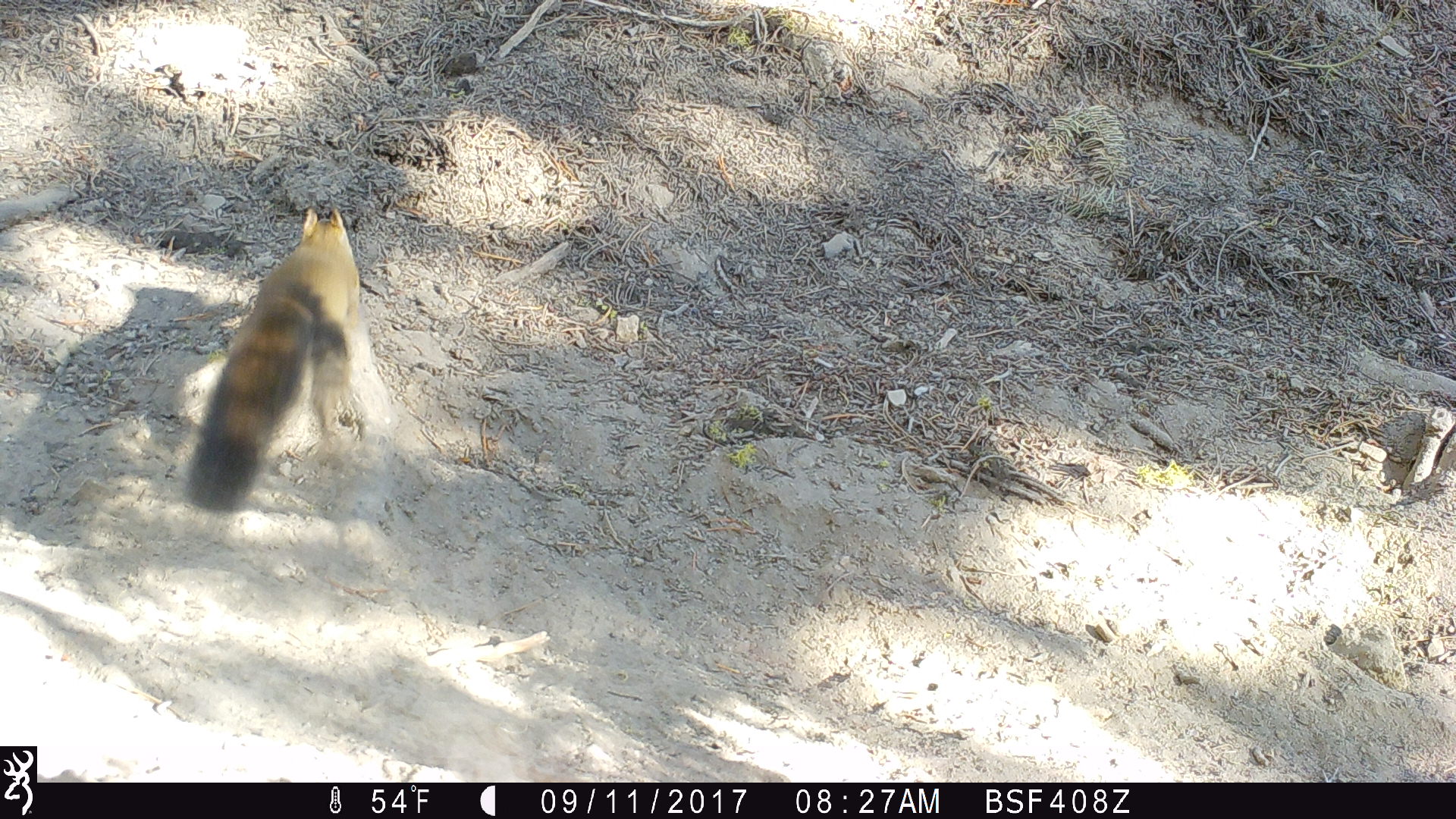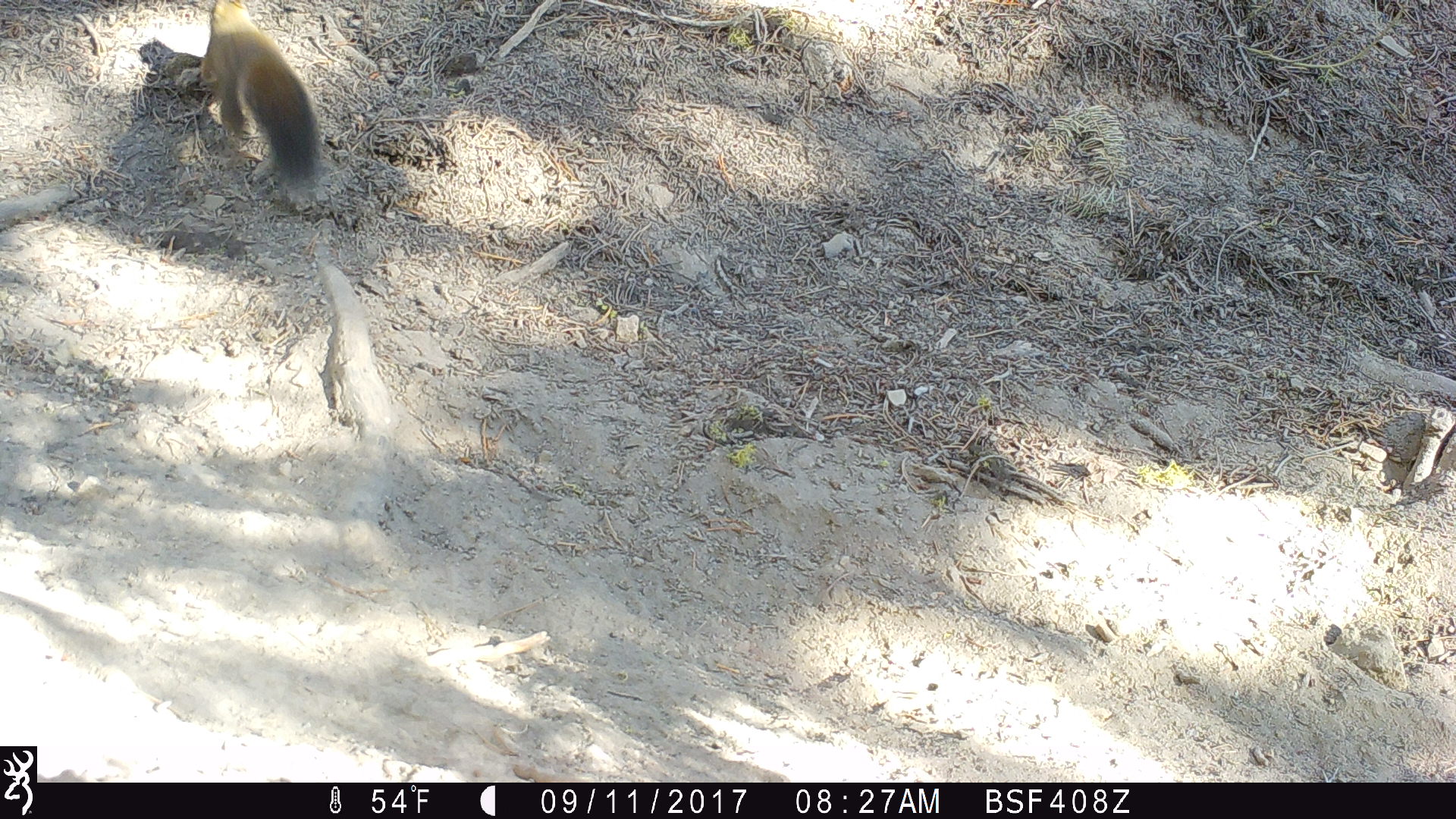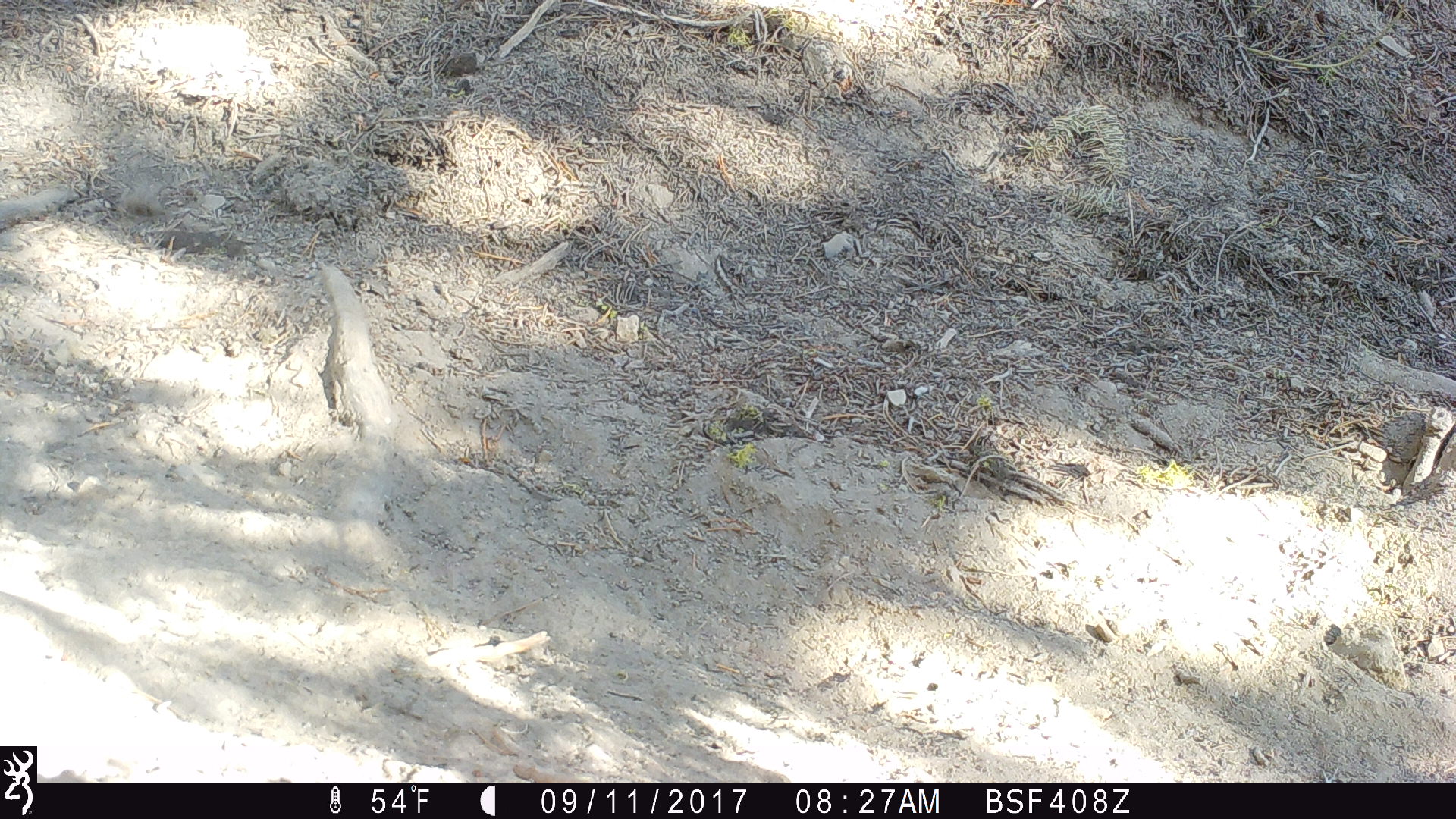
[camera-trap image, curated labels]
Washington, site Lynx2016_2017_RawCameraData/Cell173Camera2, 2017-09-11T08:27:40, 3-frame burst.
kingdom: Animalia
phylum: Chordata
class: Mammalia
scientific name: Mammalia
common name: small mammal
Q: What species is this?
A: Small mammal (Mammalia).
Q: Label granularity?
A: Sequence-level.